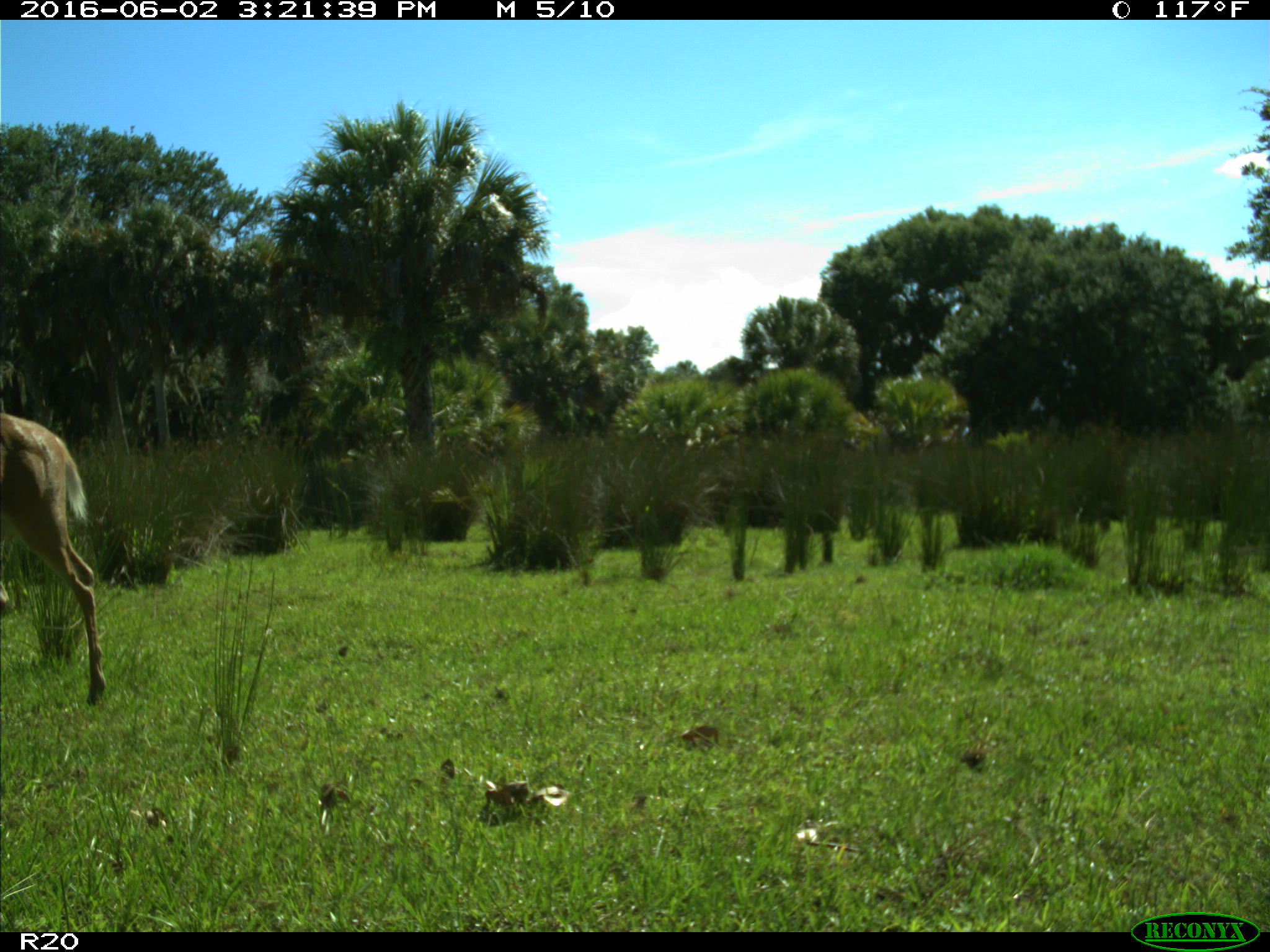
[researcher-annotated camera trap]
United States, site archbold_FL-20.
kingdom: Animalia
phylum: Chordata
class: Mammalia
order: Artiodactyla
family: Cervidae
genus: Odocoileus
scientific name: Odocoileus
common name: deer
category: unidentified deer